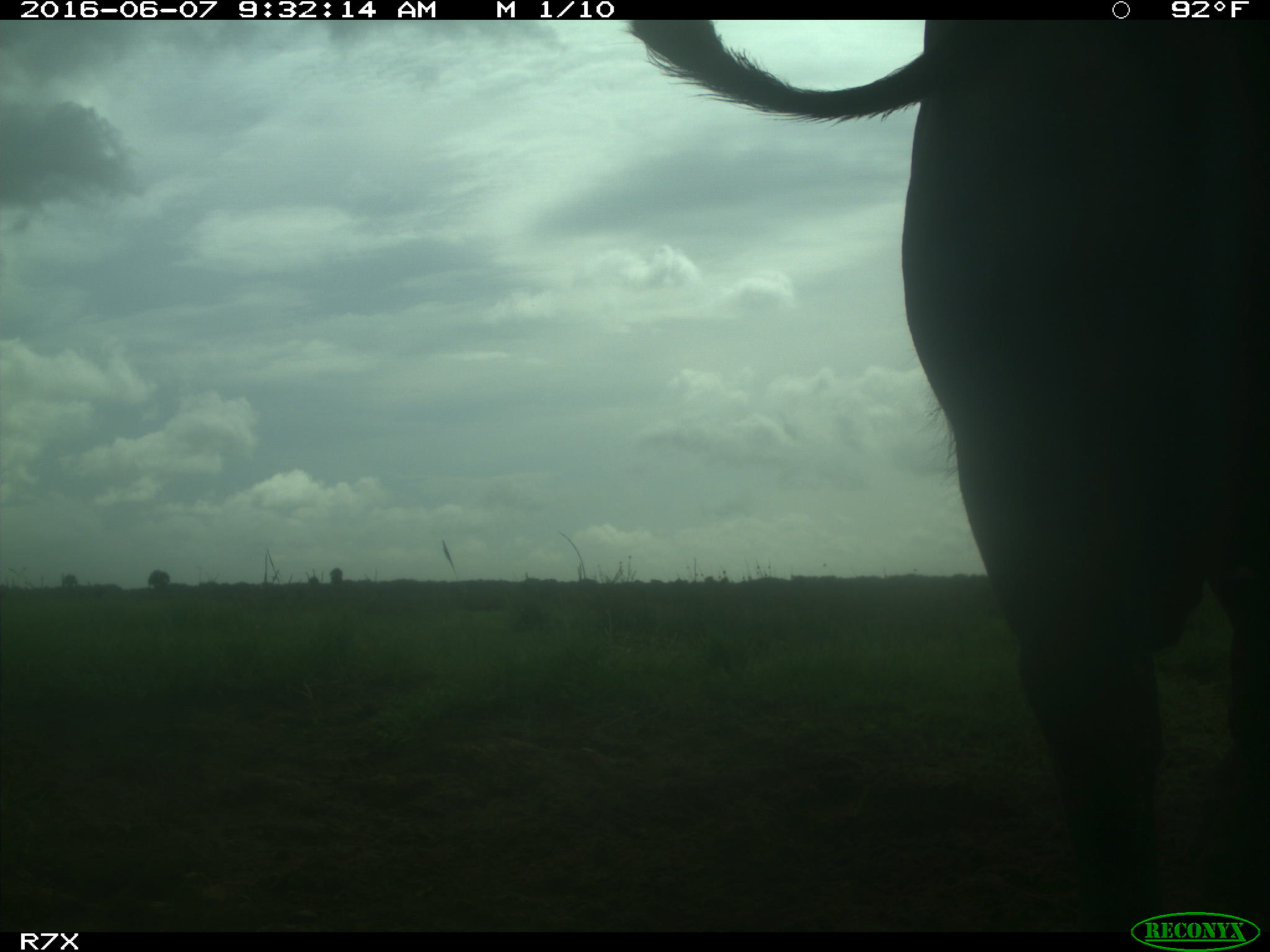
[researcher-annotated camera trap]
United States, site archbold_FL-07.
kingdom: Animalia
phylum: Chordata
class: Mammalia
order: Artiodactyla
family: Bovidae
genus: Bos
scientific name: Bos taurus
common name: domestic cow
Bos taurus (domestic cow).